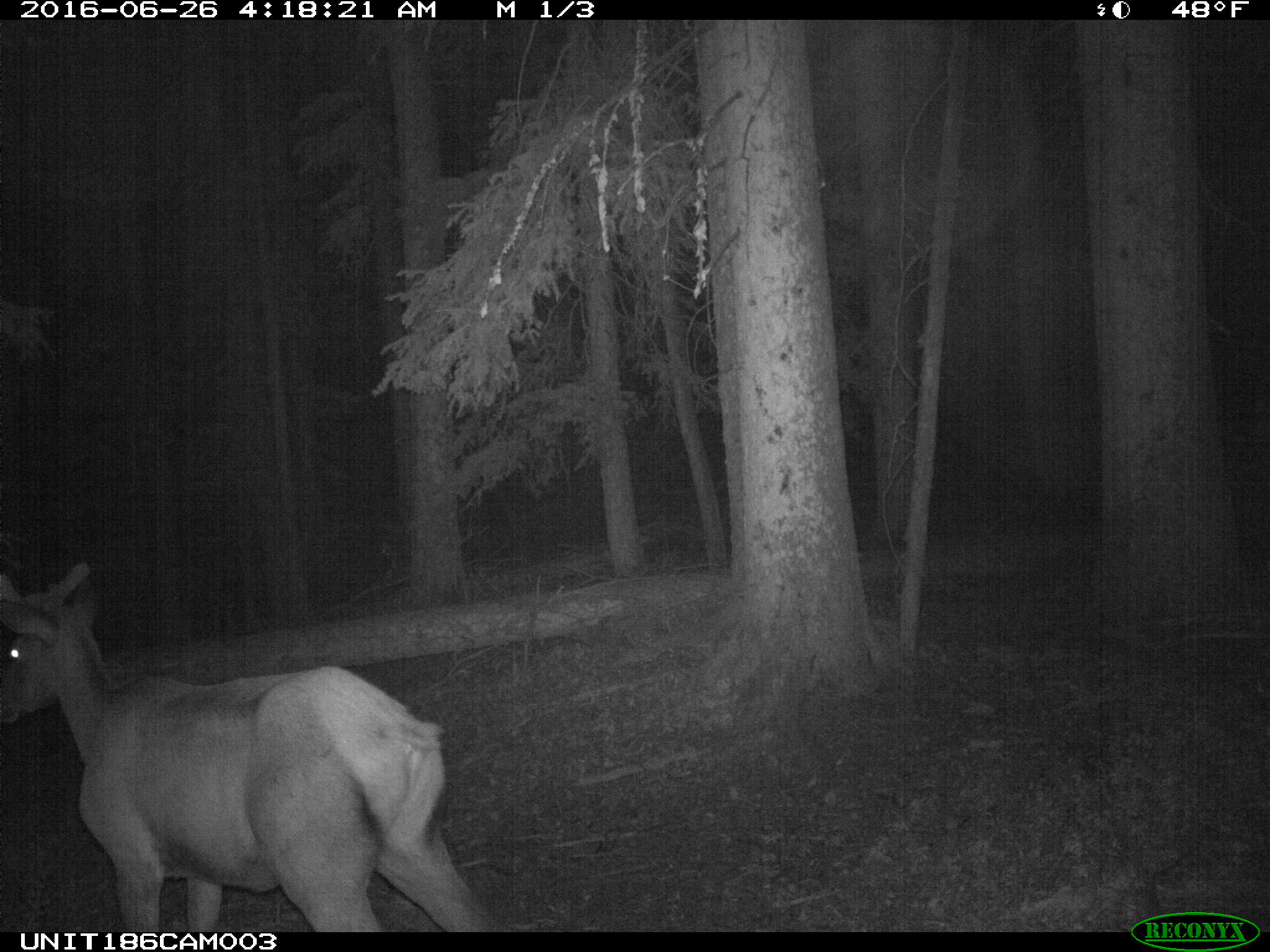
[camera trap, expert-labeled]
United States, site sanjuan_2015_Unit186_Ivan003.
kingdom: Animalia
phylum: Chordata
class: Mammalia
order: Artiodactyla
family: Cervidae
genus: Cervus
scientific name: Cervus elaphus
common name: red deer